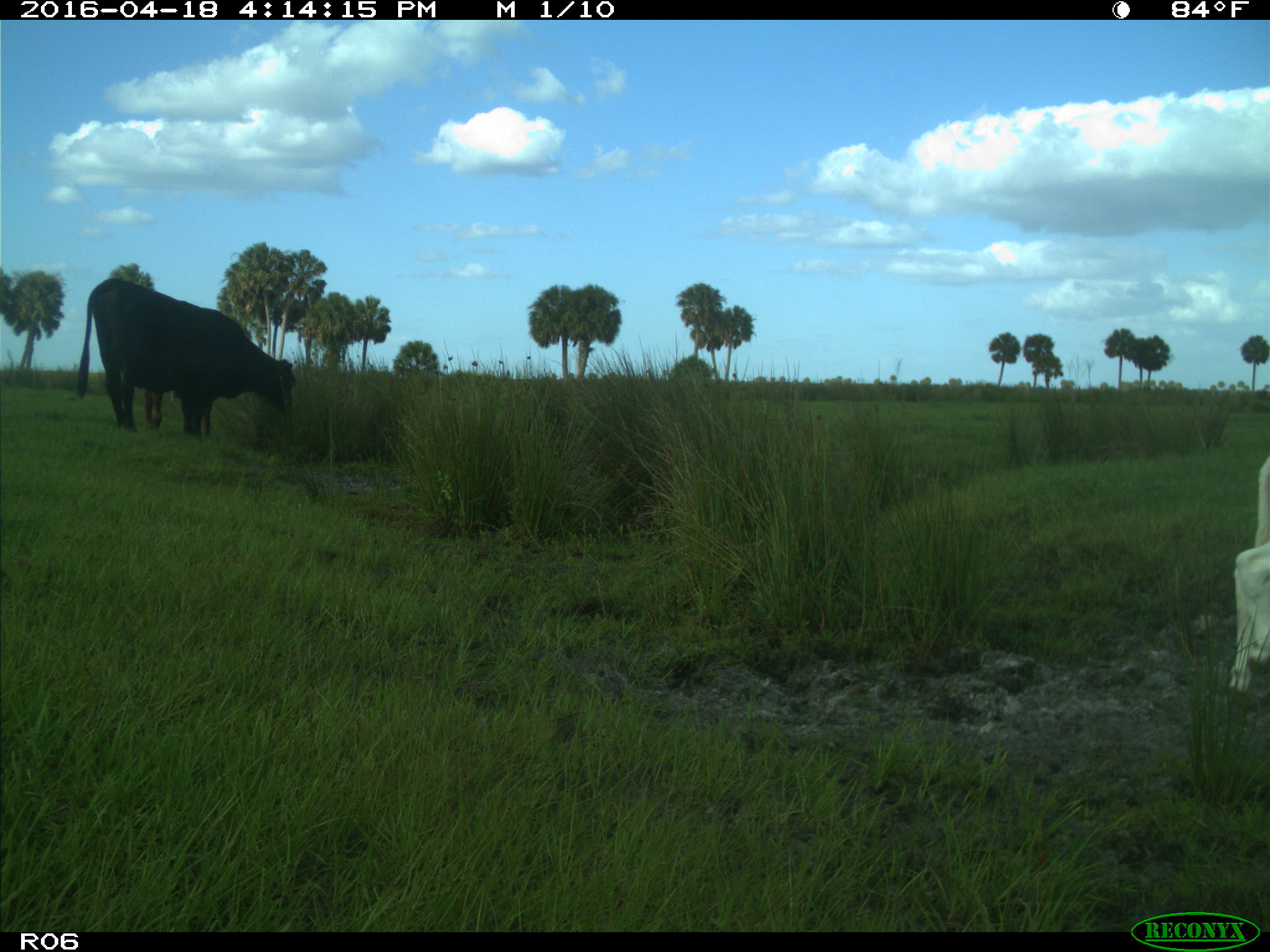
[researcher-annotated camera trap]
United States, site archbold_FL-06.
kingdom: Animalia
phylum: Chordata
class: Mammalia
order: Artiodactyla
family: Bovidae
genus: Bos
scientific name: Bos taurus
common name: domestic cow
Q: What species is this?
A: Bos taurus (domestic cow).